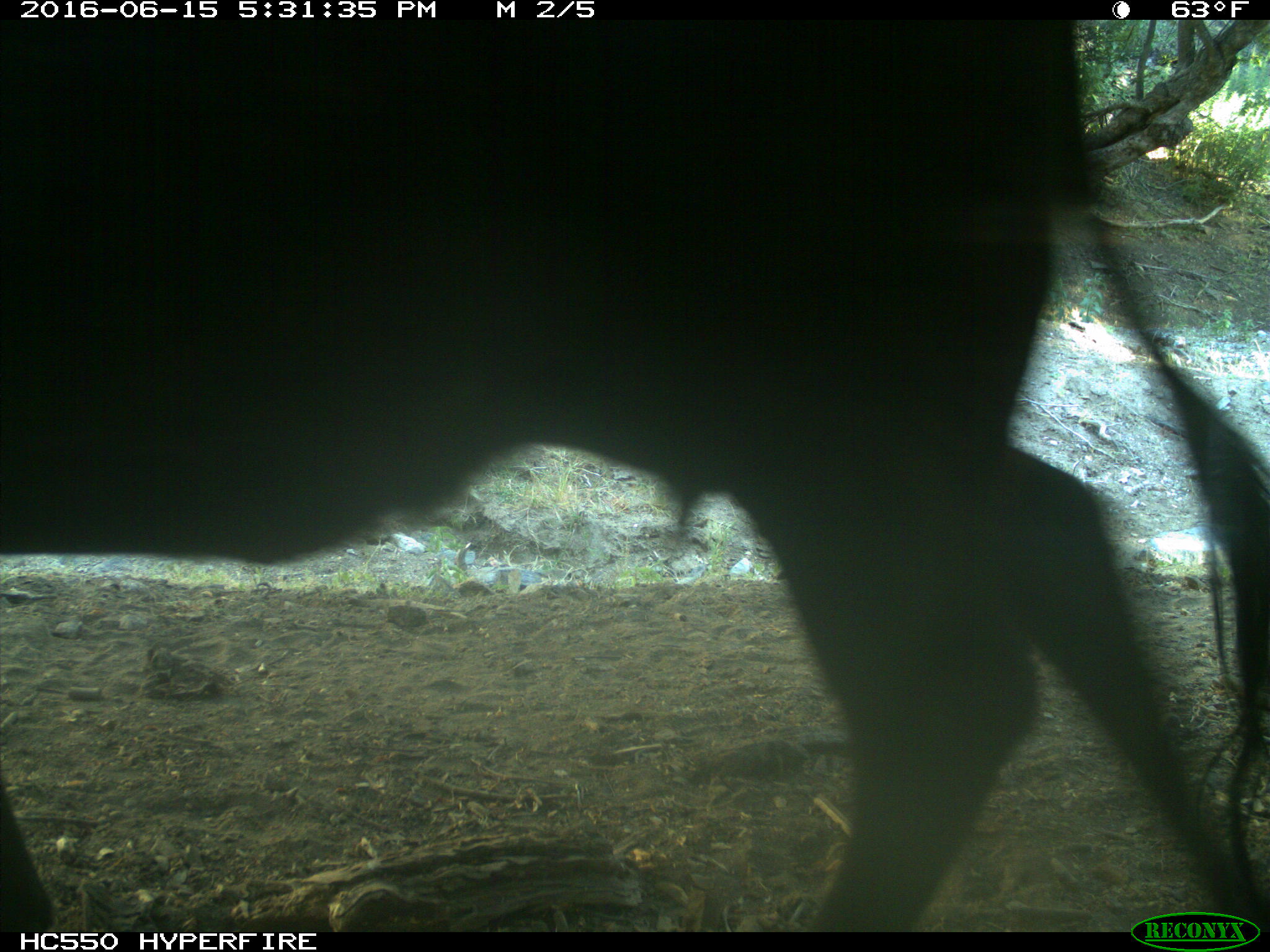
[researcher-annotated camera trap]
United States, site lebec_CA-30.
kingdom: Animalia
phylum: Chordata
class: Mammalia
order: Artiodactyla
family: Bovidae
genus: Bos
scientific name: Bos taurus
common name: domestic cow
Bos taurus (domestic cow).